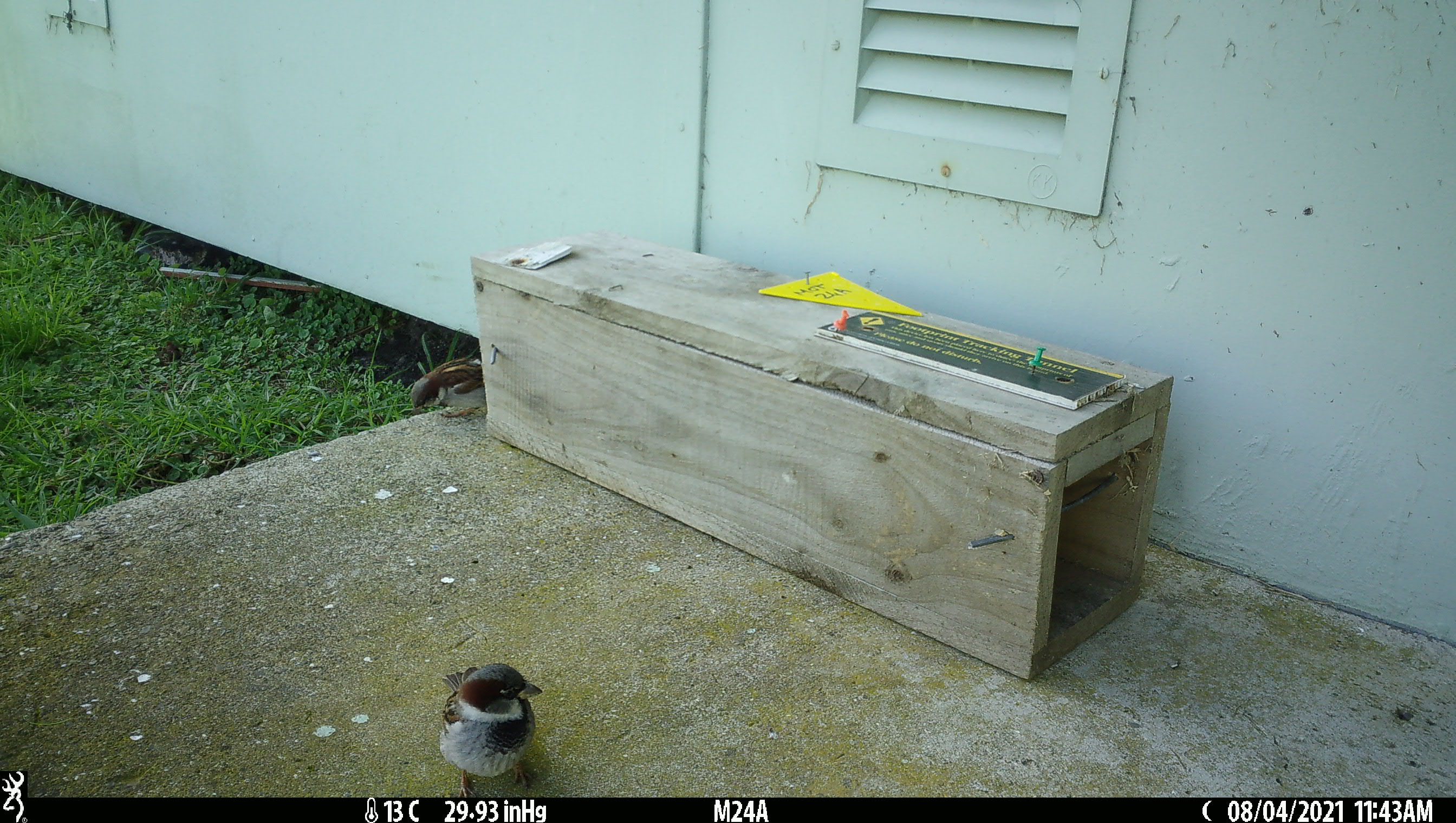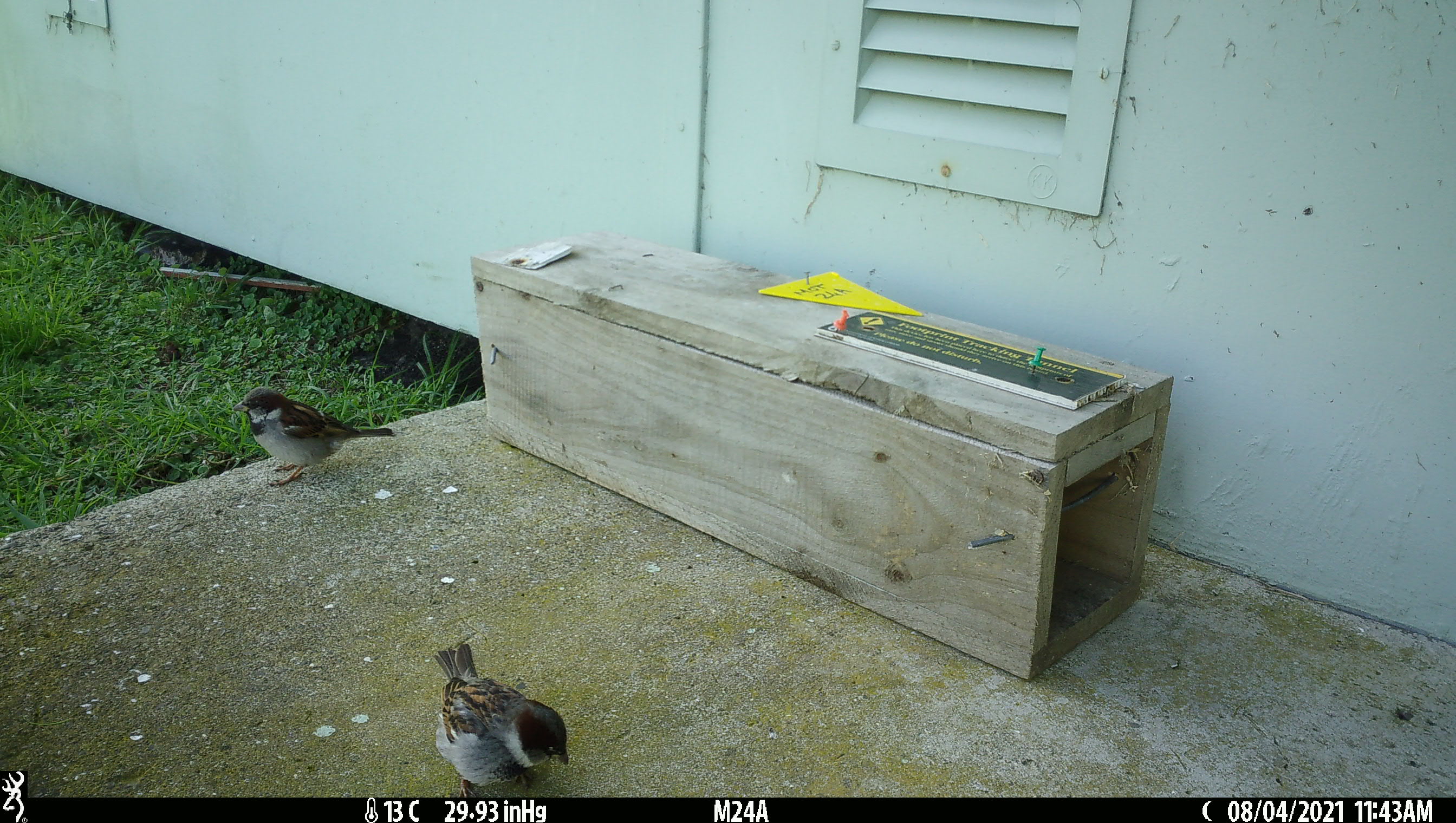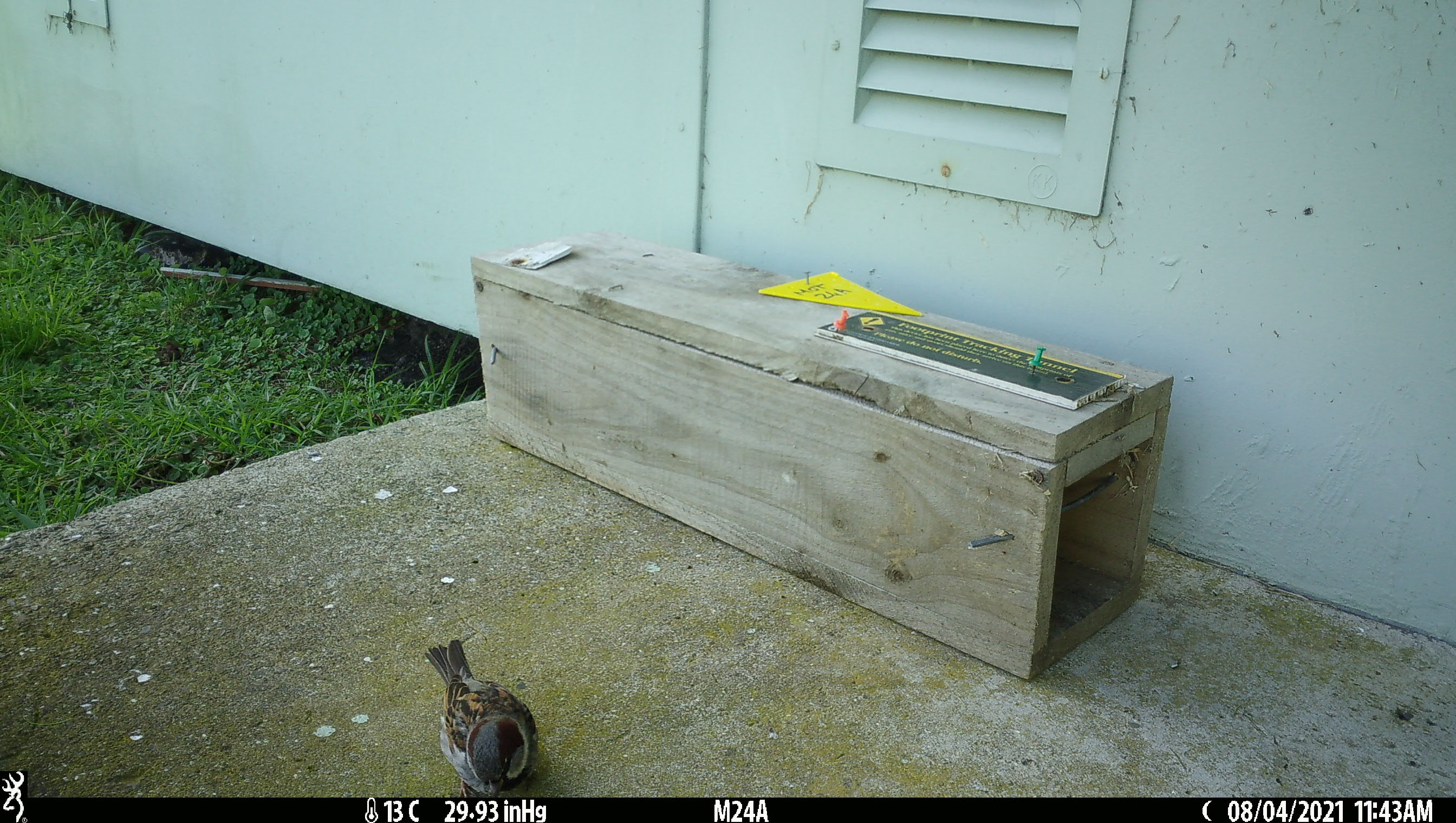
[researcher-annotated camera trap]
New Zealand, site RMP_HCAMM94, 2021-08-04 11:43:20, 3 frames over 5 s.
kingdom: Animalia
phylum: Chordata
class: Aves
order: Passeriformes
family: Passeridae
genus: Passer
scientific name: Passer domesticus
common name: house sparrow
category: sparrow